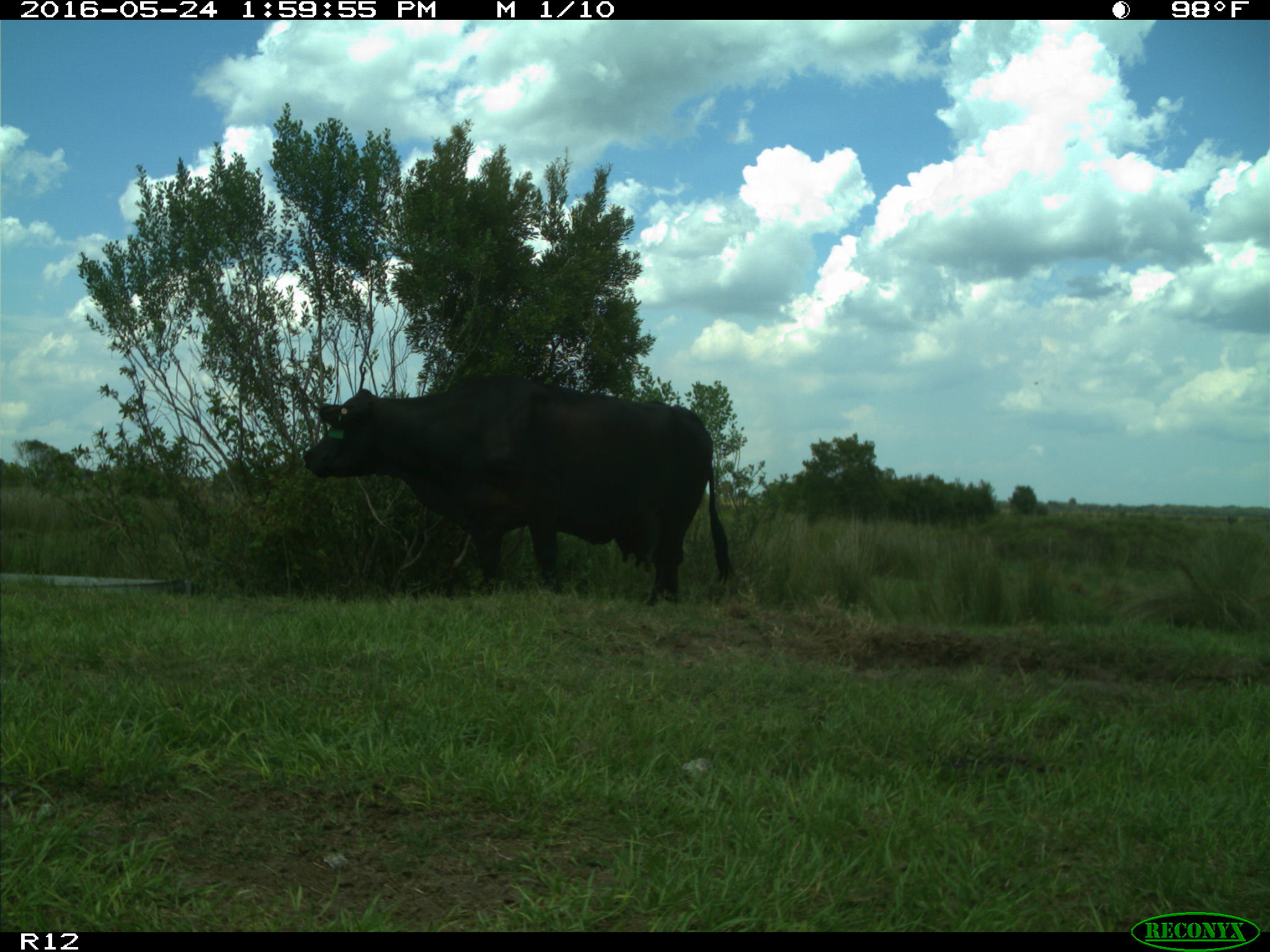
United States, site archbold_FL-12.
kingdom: Animalia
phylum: Chordata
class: Mammalia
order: Artiodactyla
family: Bovidae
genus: Bos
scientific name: Bos taurus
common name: domestic cow